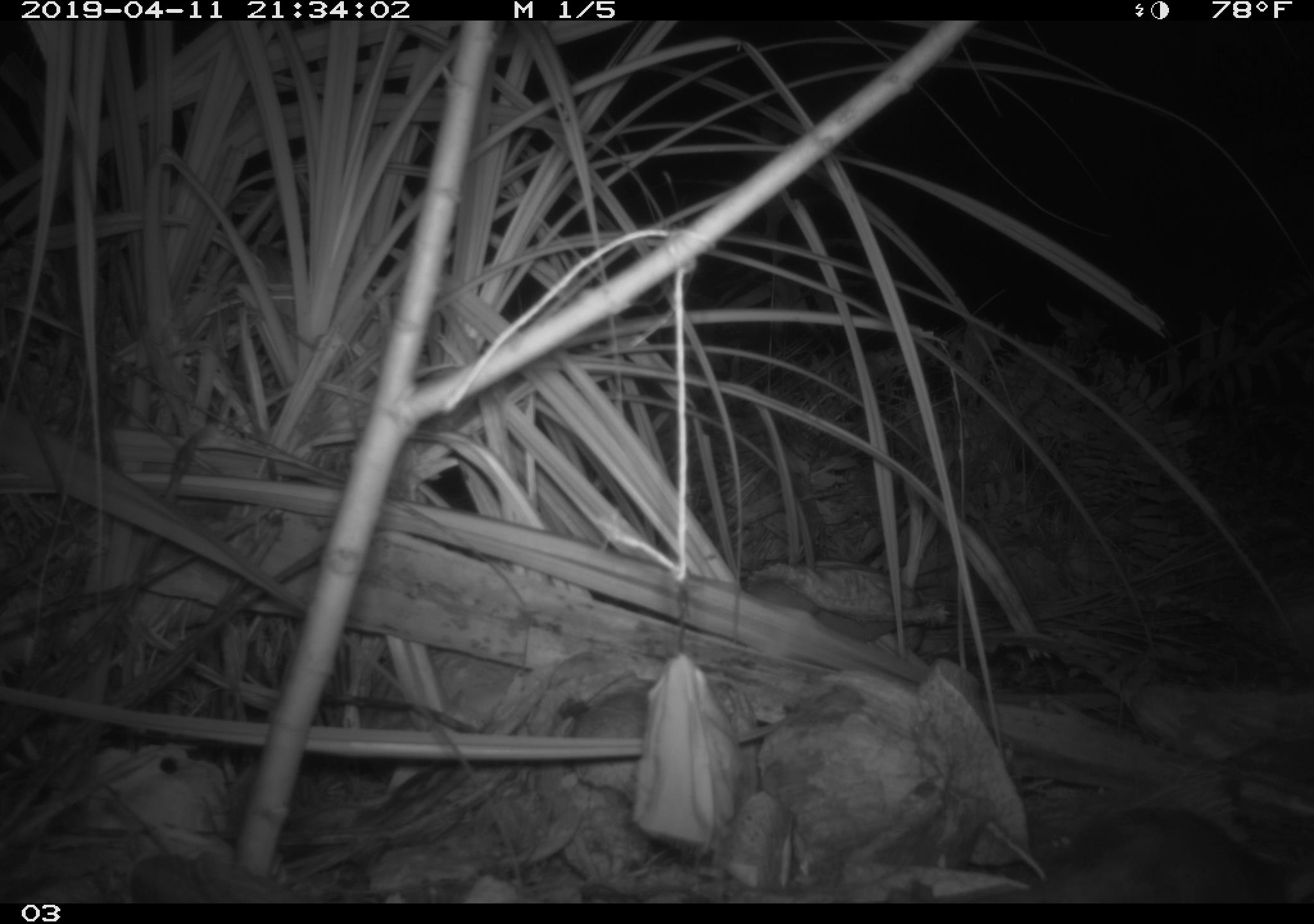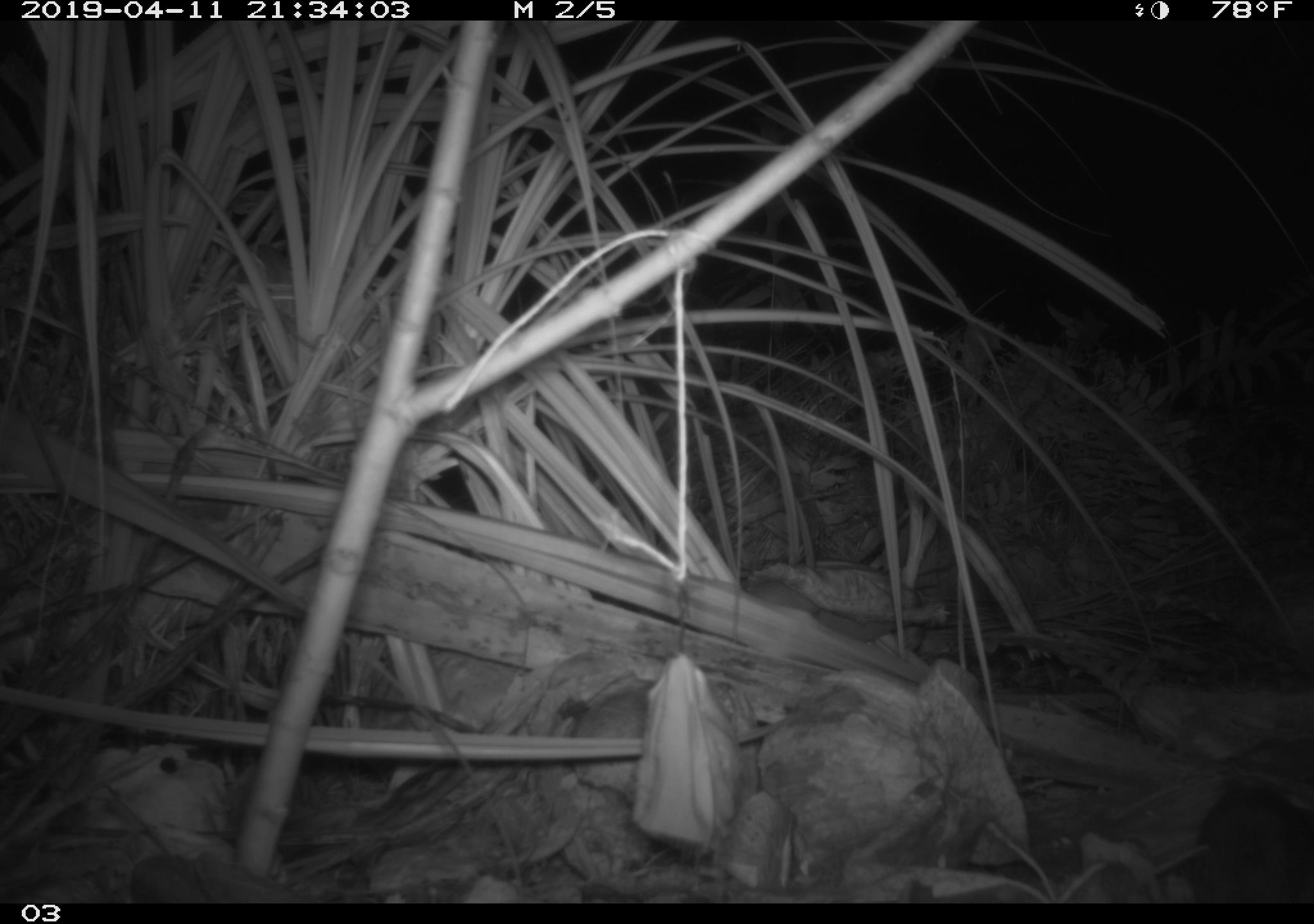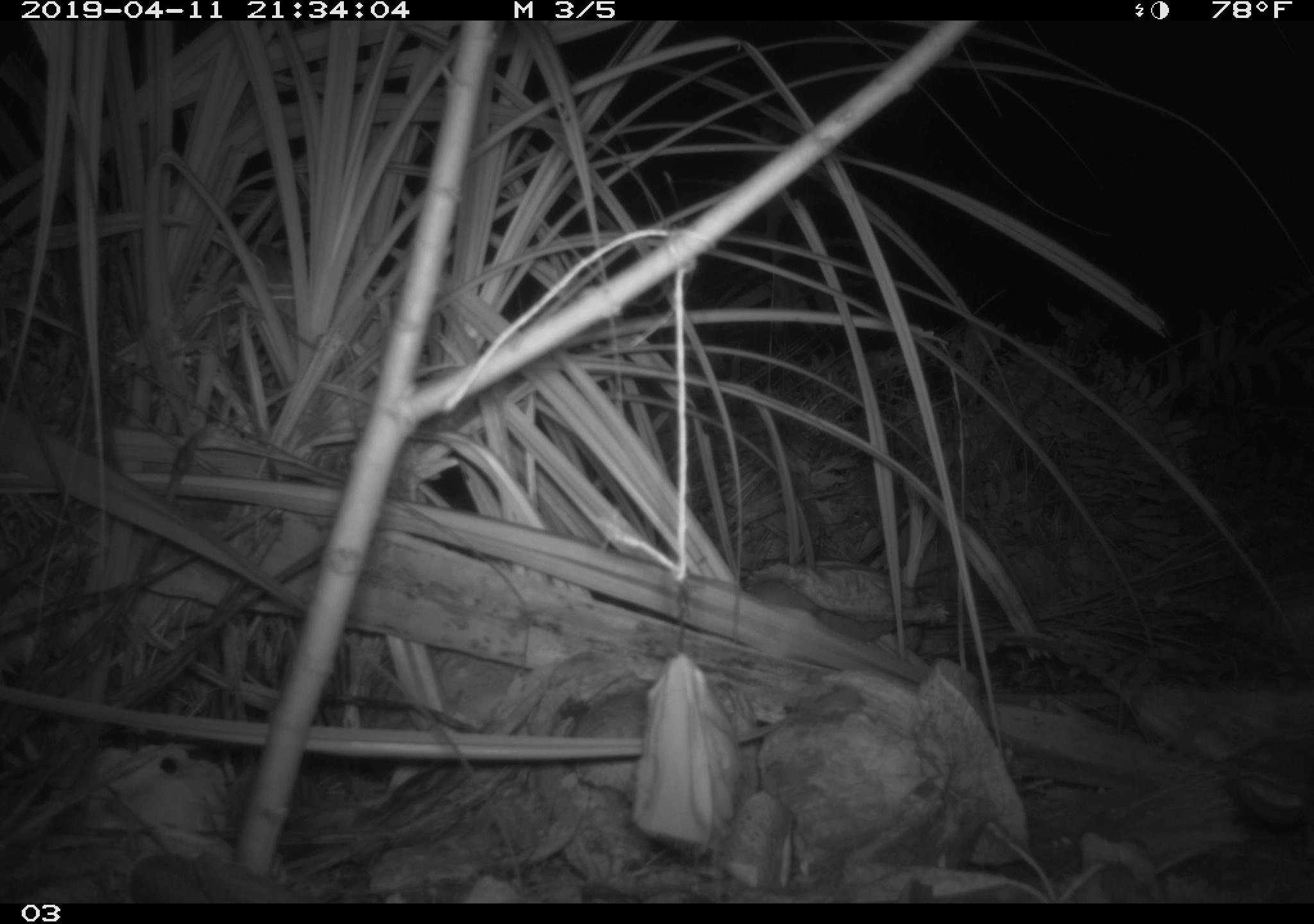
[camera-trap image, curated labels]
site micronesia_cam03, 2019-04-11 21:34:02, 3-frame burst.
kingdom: Animalia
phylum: Chordata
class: Mammalia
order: Rodentia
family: Muridae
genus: Rattus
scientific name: Rattus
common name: rat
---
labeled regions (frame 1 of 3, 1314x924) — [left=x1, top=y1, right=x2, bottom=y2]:
rat: [left=1001, top=805, right=1305, bottom=905]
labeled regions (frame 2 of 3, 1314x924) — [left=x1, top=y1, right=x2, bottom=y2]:
rat: [left=1180, top=774, right=1314, bottom=903]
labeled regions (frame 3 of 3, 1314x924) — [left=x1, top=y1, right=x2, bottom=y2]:
rat: [left=1233, top=785, right=1314, bottom=832]